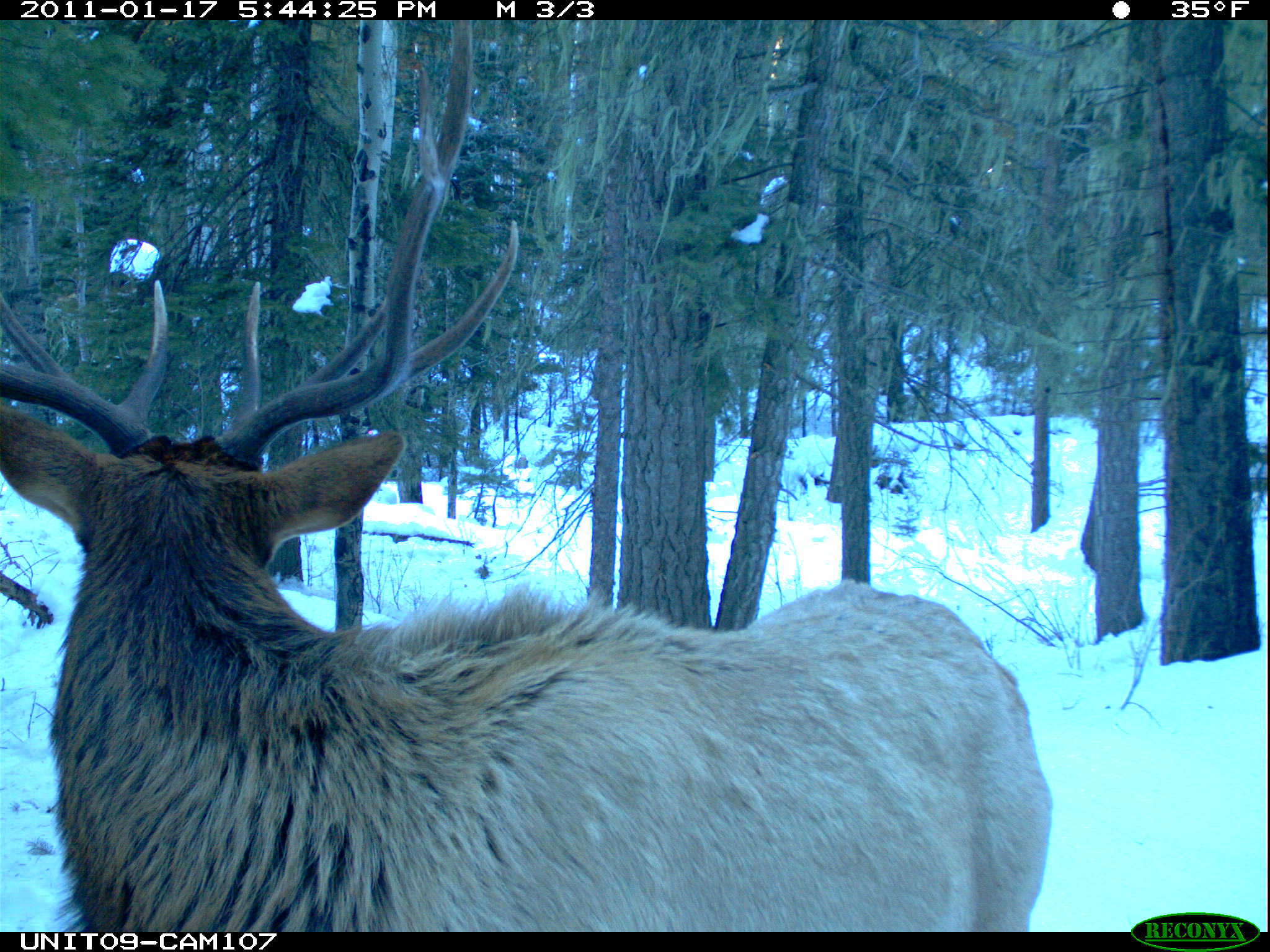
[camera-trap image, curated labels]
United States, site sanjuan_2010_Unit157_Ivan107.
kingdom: Animalia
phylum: Chordata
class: Mammalia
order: Artiodactyla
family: Cervidae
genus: Cervus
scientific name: Cervus elaphus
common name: red deer